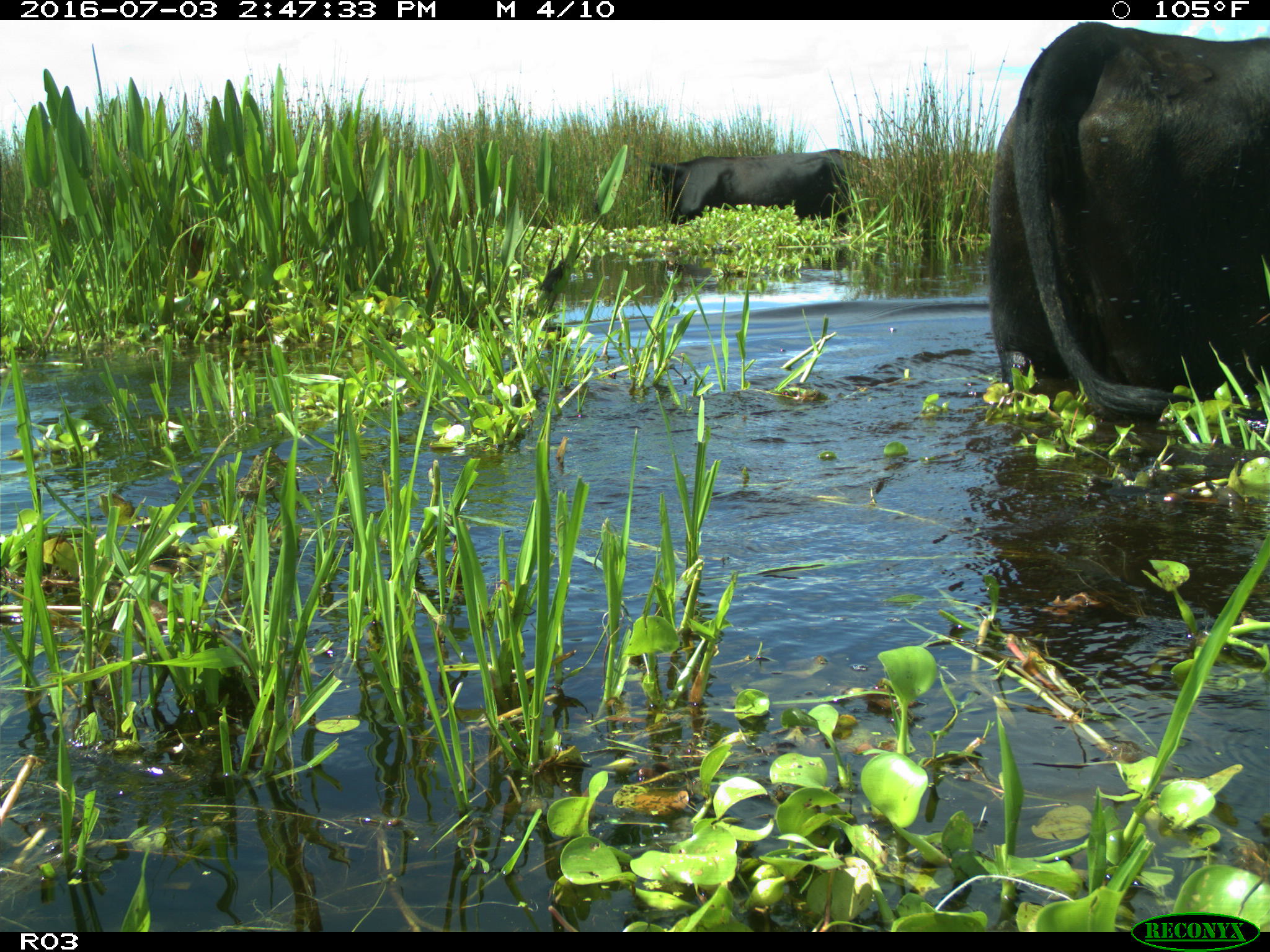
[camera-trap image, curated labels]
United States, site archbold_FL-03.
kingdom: Animalia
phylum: Chordata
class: Mammalia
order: Artiodactyla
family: Bovidae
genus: Bos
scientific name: Bos taurus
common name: domestic cow